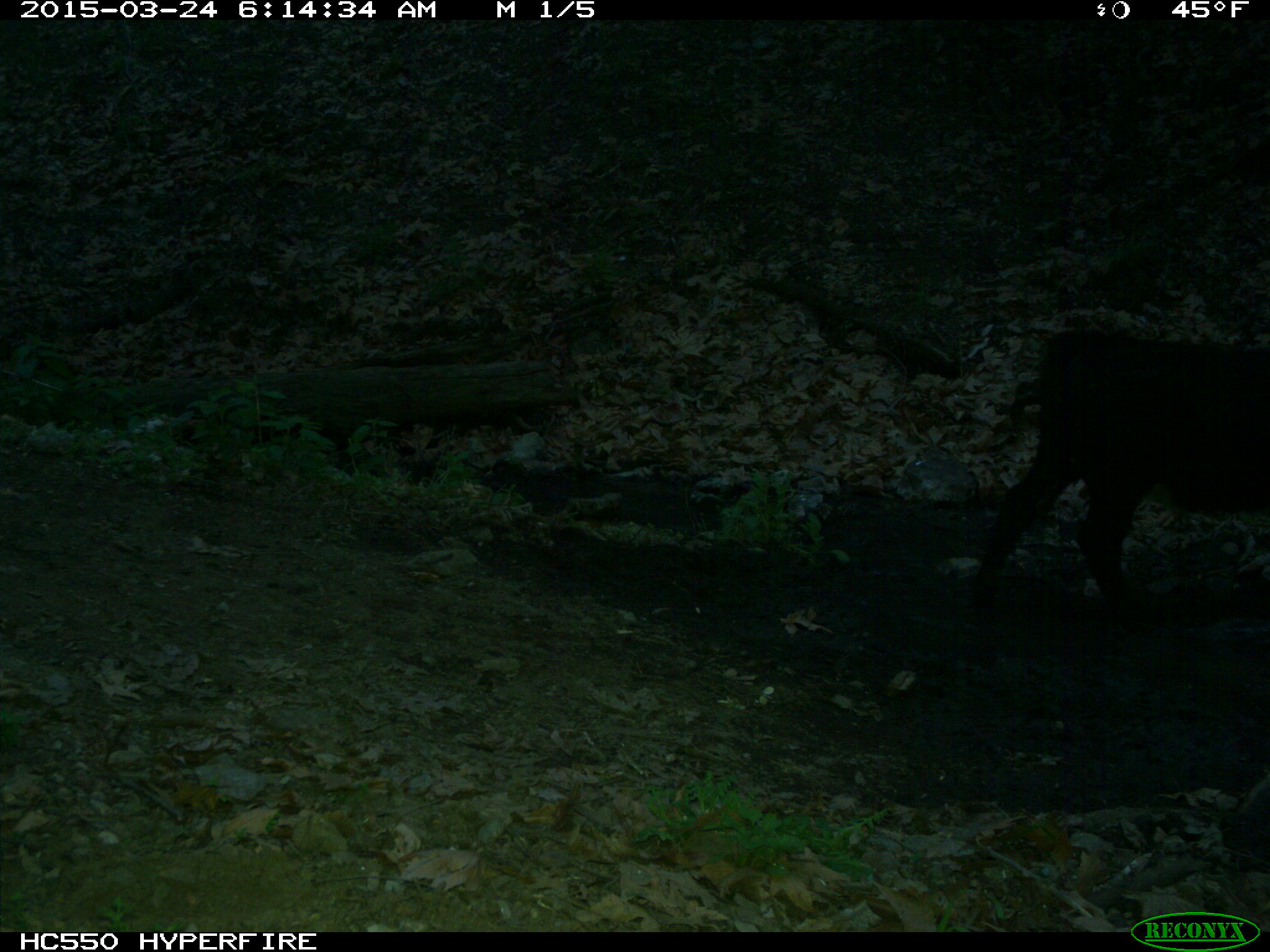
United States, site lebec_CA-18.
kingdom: Animalia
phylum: Chordata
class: Mammalia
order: Artiodactyla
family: Bovidae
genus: Bos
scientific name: Bos taurus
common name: domestic cow